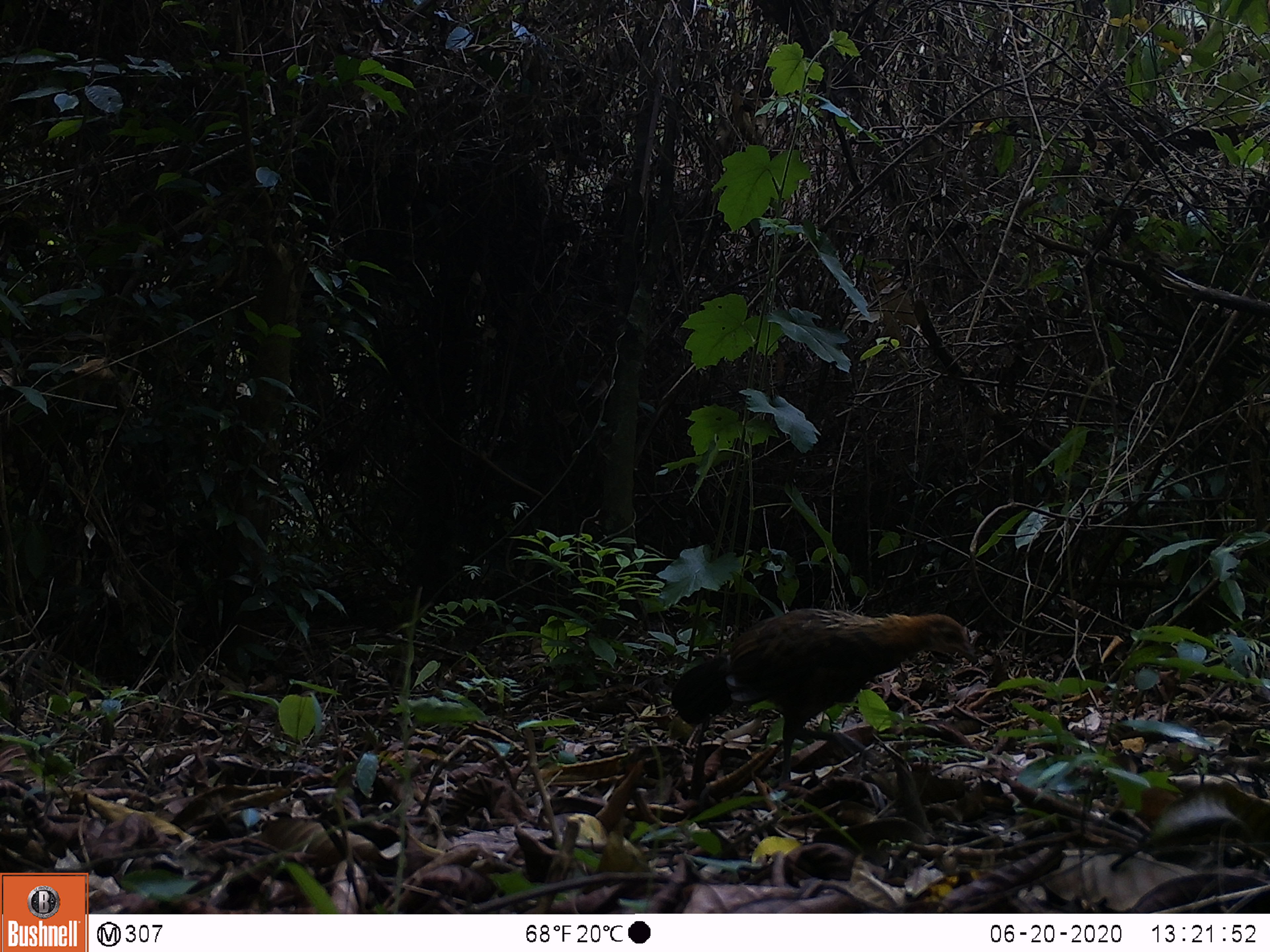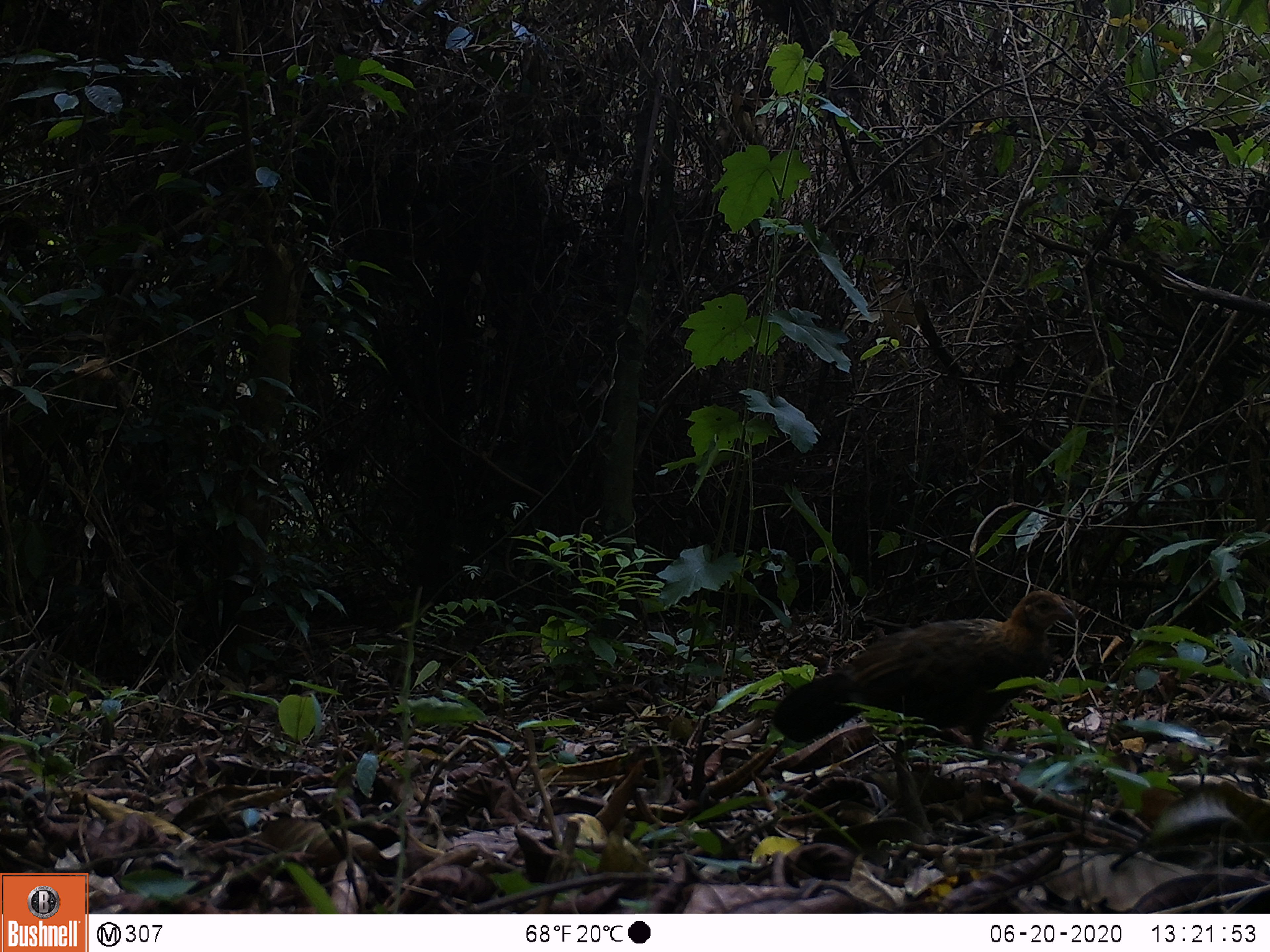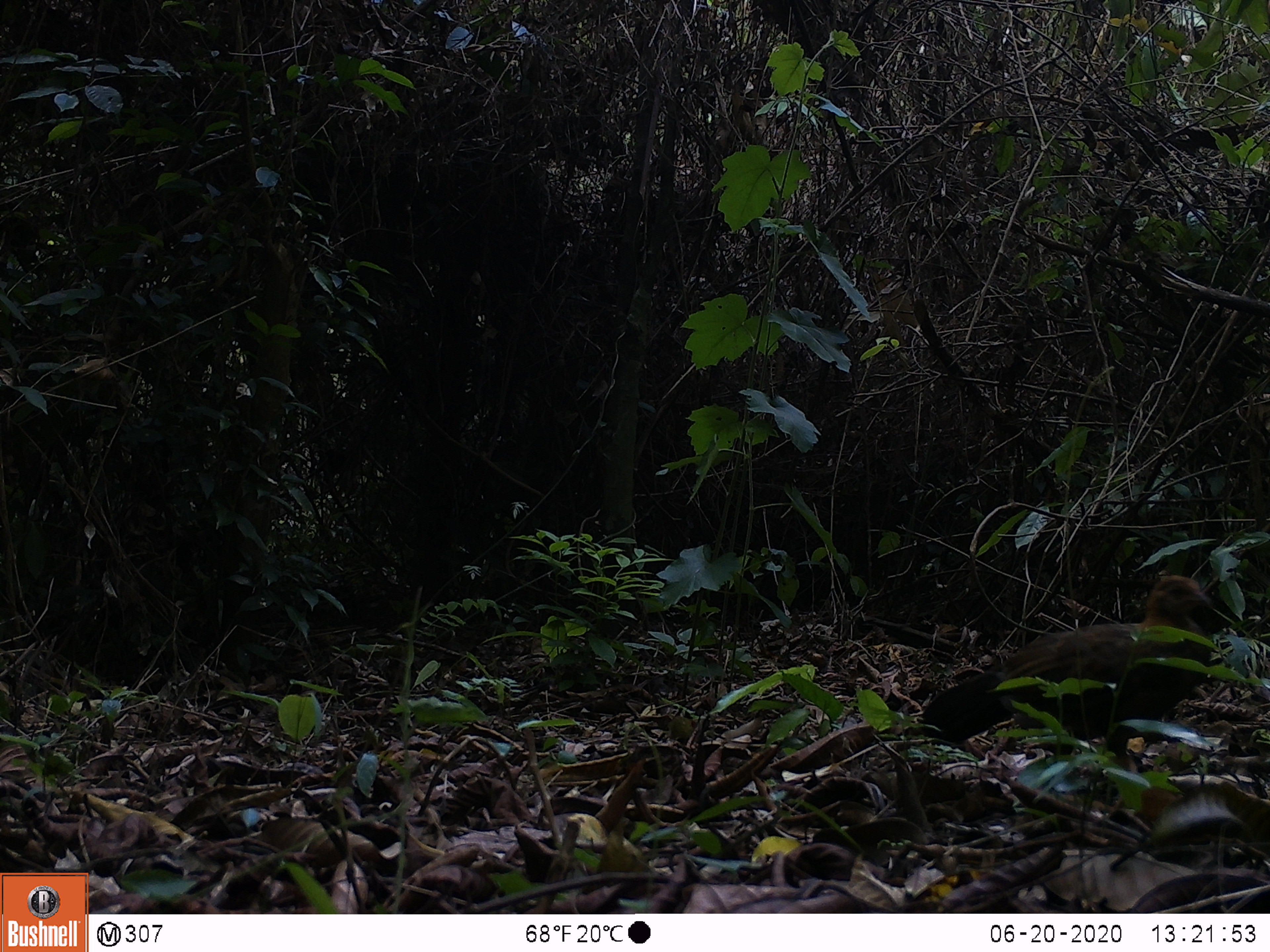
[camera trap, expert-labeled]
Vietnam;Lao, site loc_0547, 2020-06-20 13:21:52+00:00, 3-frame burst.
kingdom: Animalia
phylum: Chordata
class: Aves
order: Galliformes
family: Phasianidae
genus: Gallus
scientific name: Gallus gallus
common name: red junglefowl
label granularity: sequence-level